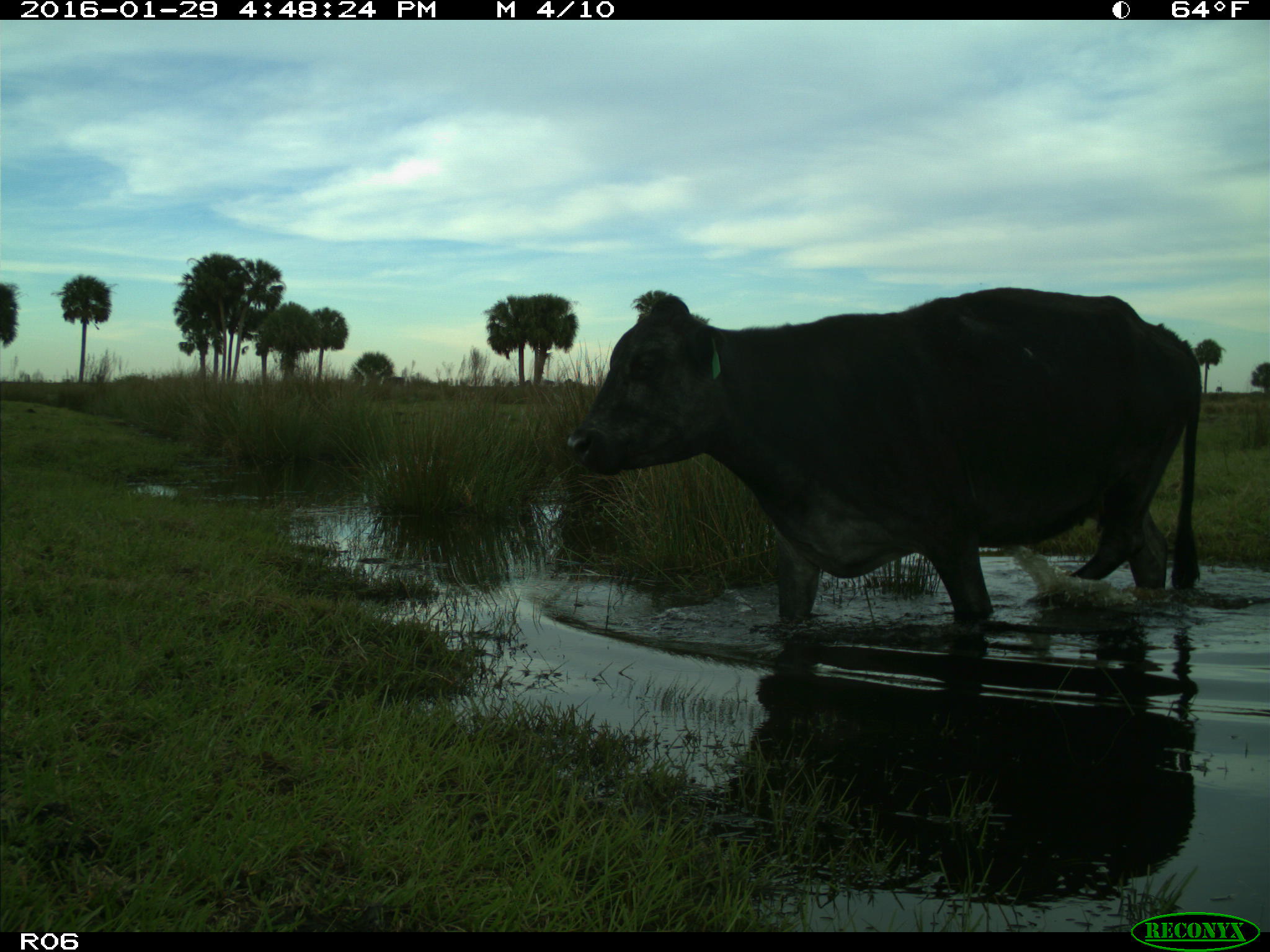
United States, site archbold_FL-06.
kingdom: Animalia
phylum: Chordata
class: Mammalia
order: Artiodactyla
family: Bovidae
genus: Bos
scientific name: Bos taurus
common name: domestic cow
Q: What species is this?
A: Bos taurus (domestic cow).